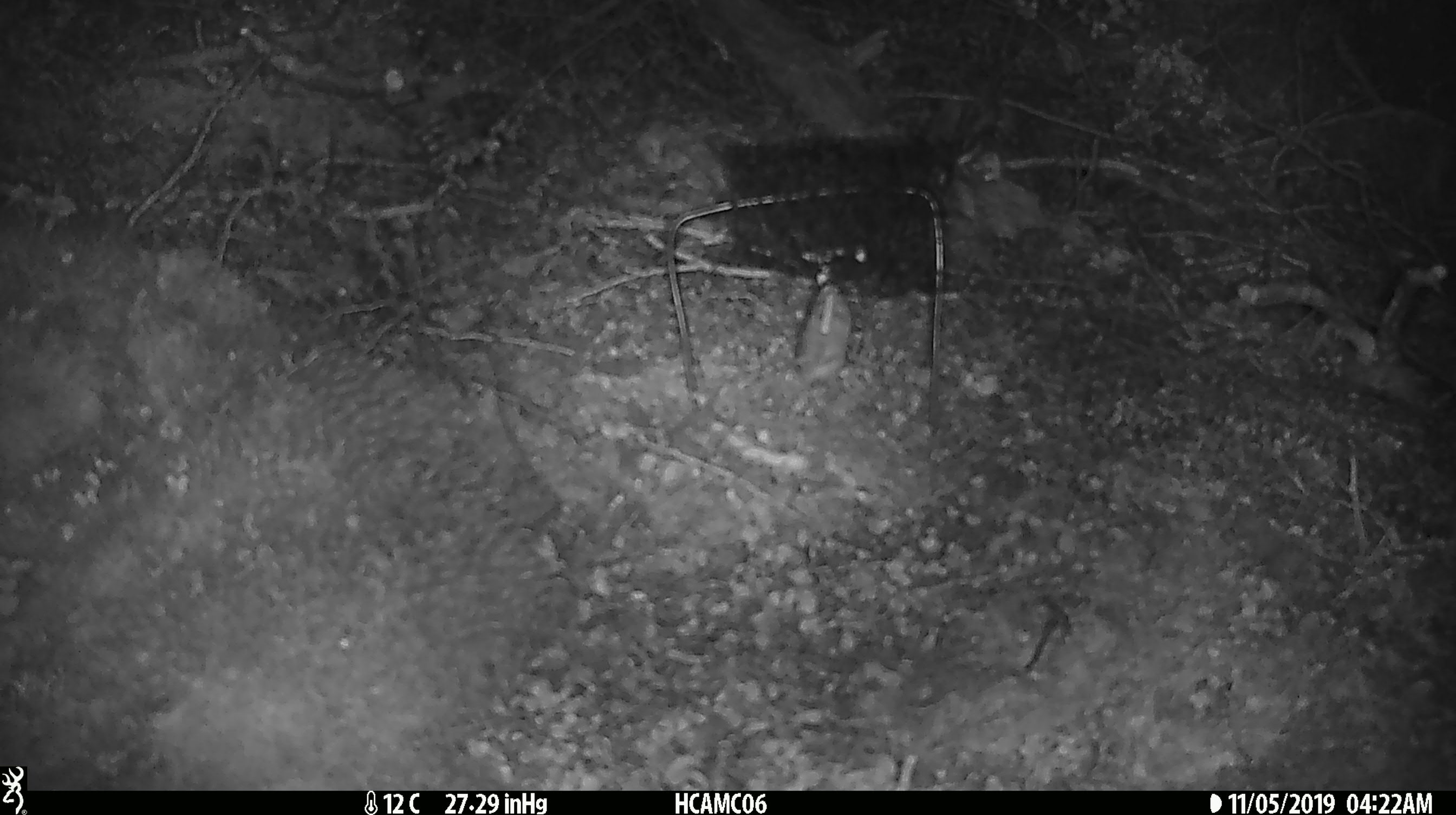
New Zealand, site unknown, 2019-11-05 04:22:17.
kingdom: Animalia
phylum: Chordata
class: Mammalia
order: Rodentia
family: Muridae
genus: Mus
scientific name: Mus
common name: mouse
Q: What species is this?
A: Mouse (Mus).